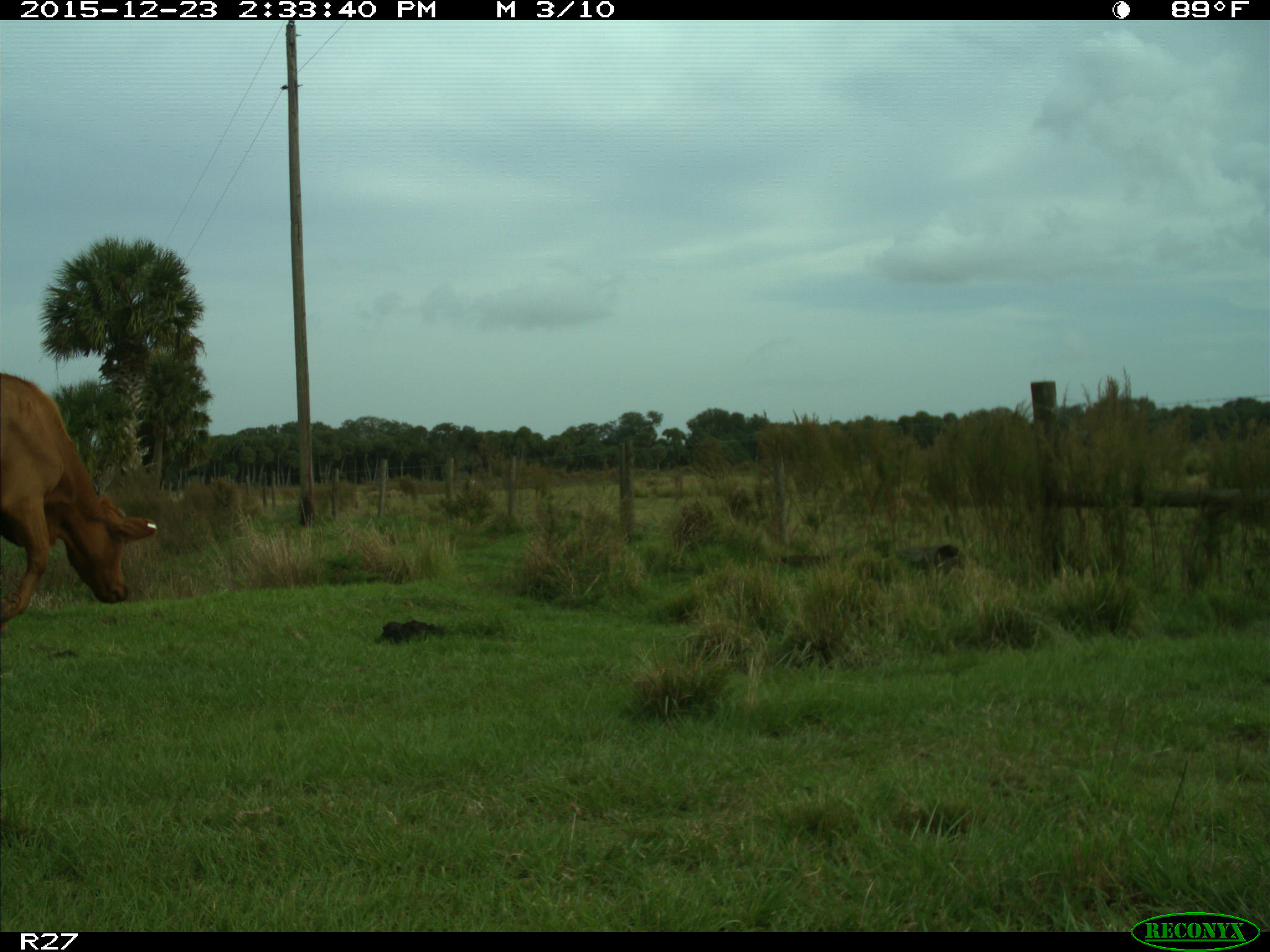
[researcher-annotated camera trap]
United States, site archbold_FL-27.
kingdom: Animalia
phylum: Chordata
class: Mammalia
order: Artiodactyla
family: Bovidae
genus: Bos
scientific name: Bos taurus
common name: domestic cow